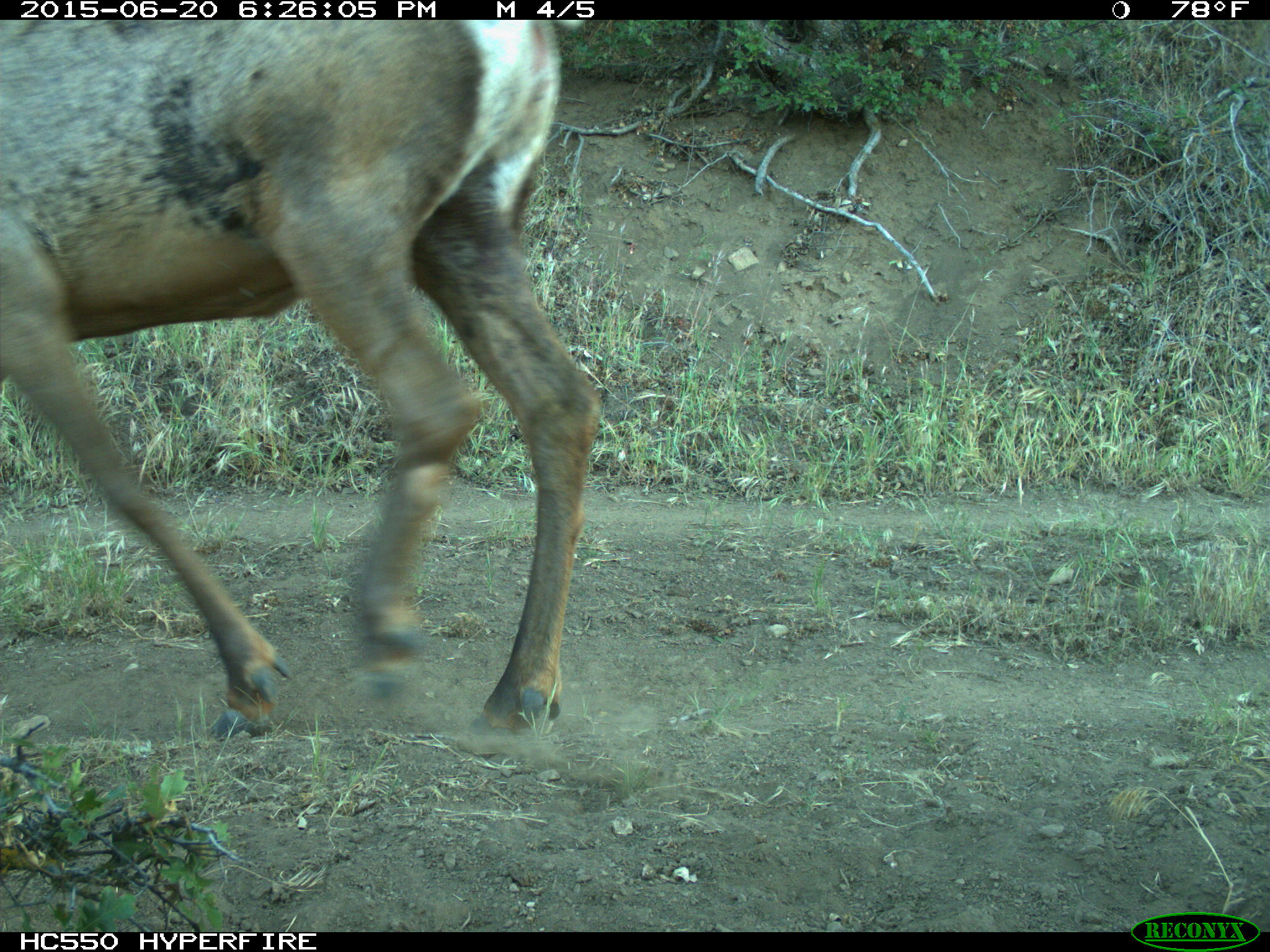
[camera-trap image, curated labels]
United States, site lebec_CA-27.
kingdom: Animalia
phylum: Chordata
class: Mammalia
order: Artiodactyla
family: Cervidae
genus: Cervus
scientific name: Cervus canadensis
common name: elk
Cervus canadensis (elk).